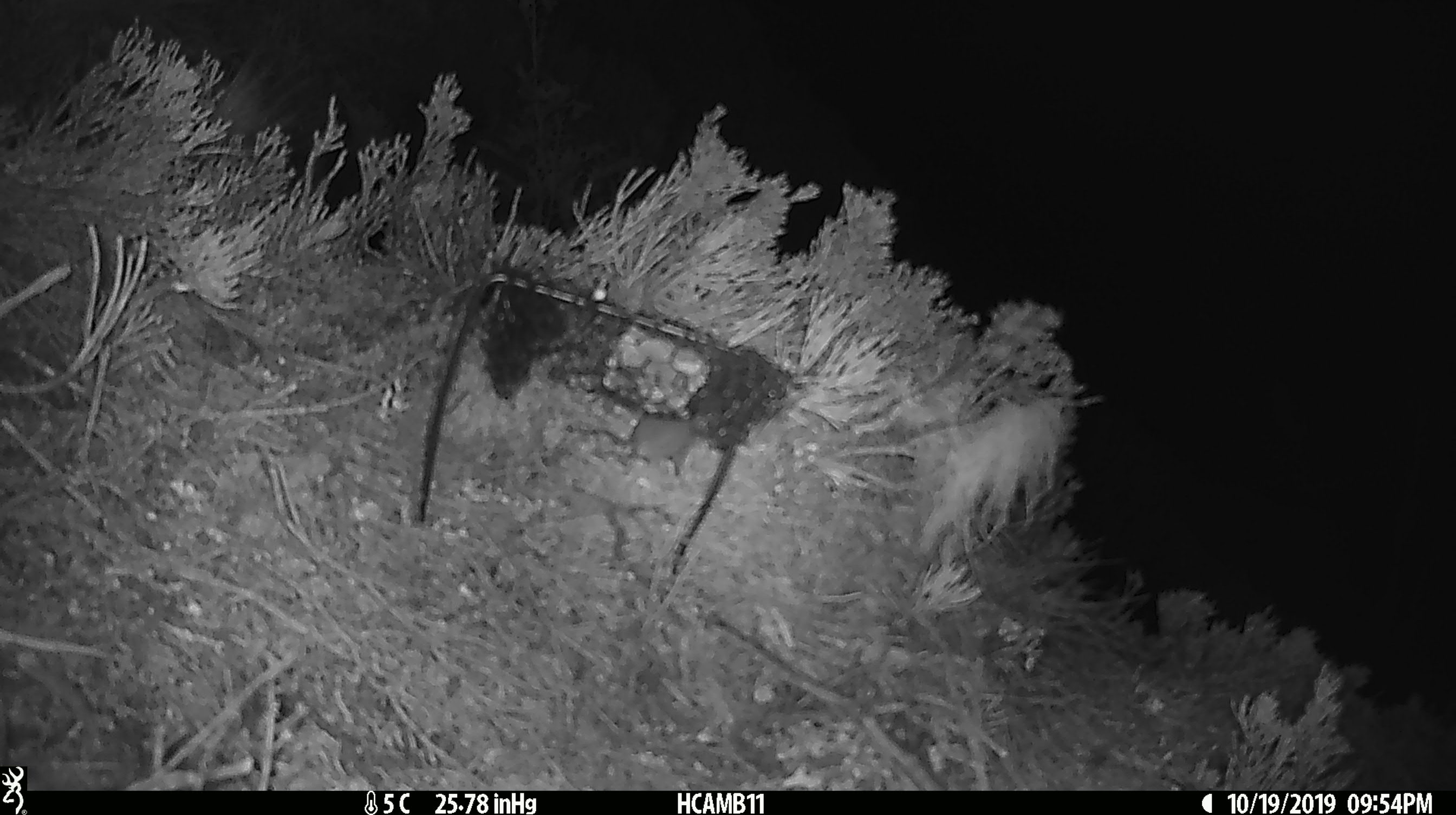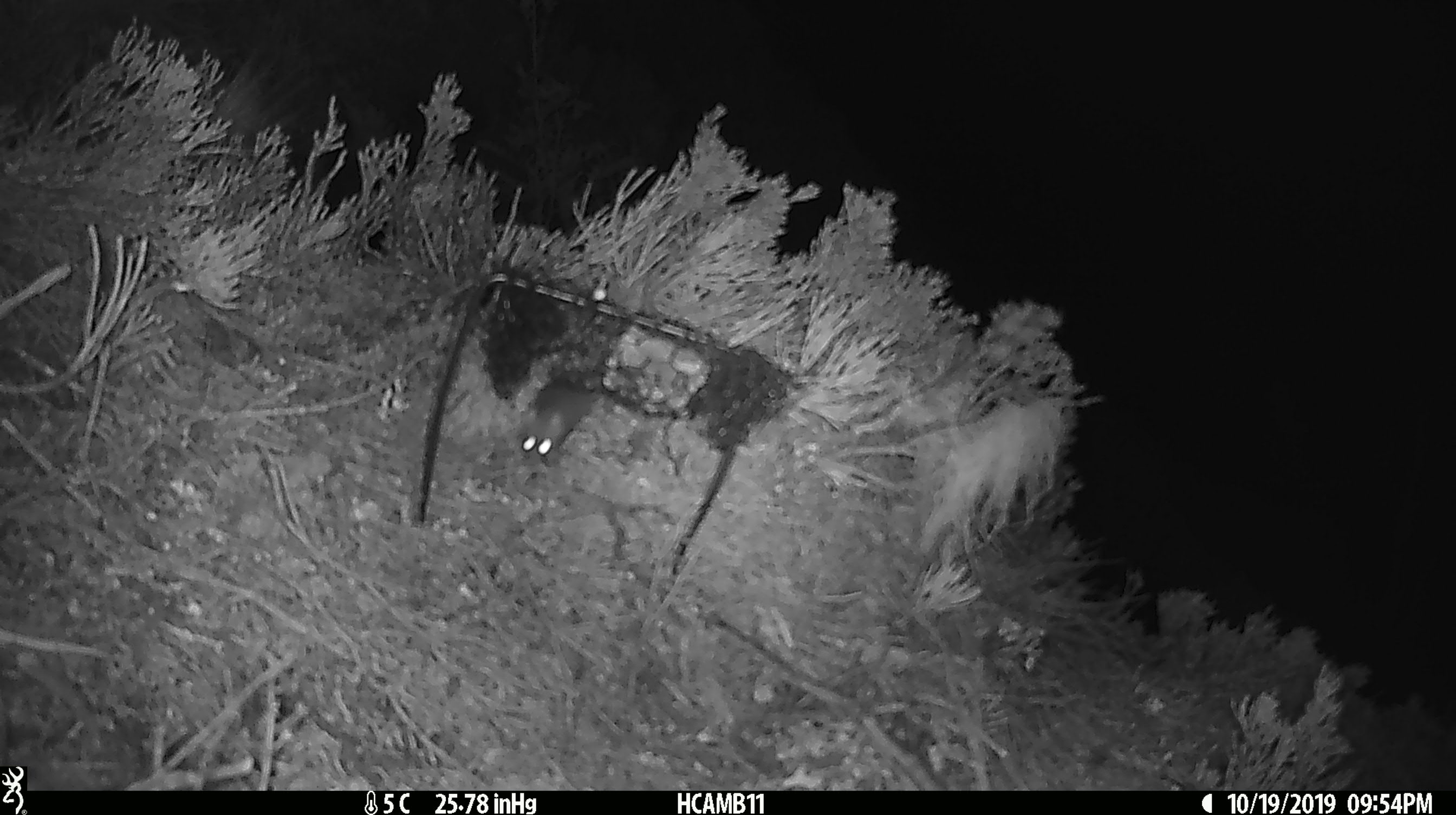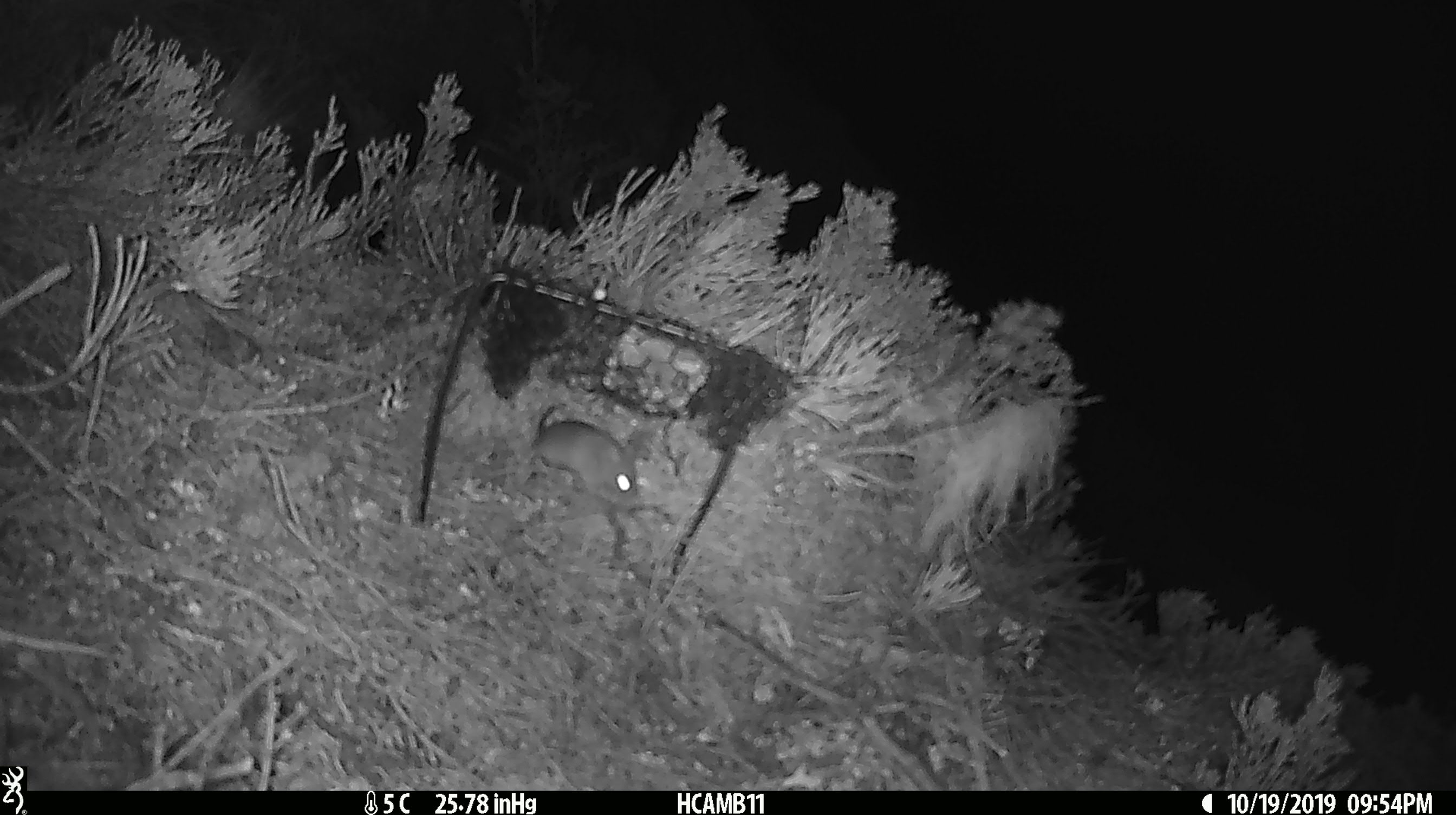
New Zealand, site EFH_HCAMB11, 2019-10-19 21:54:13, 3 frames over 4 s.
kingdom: Animalia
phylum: Chordata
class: Mammalia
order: Rodentia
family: Muridae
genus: Mus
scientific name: Mus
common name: mouse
Mouse (Mus).